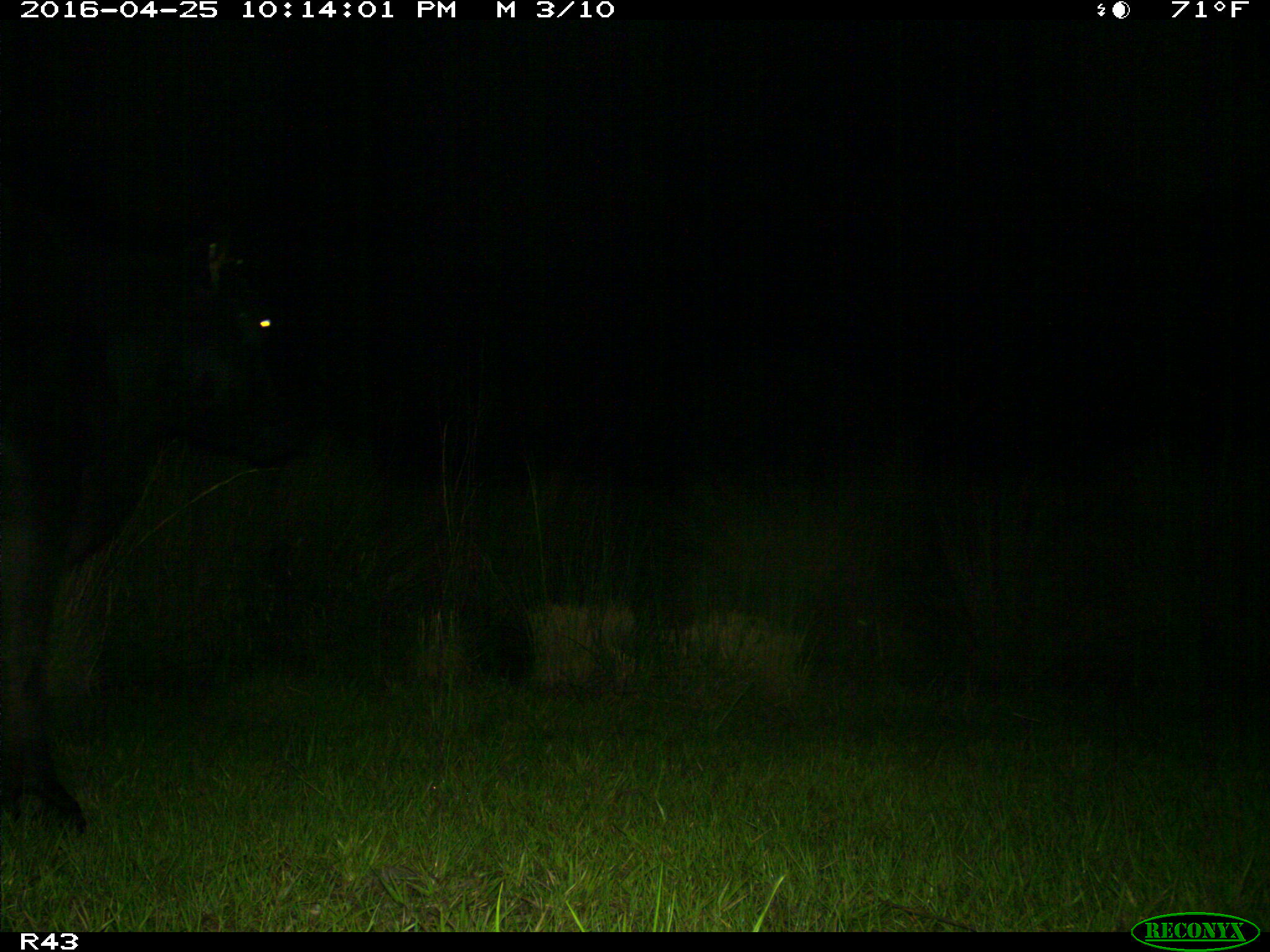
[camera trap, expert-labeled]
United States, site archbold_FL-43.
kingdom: Animalia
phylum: Chordata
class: Mammalia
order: Artiodactyla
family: Bovidae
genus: Bos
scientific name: Bos taurus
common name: domestic cow